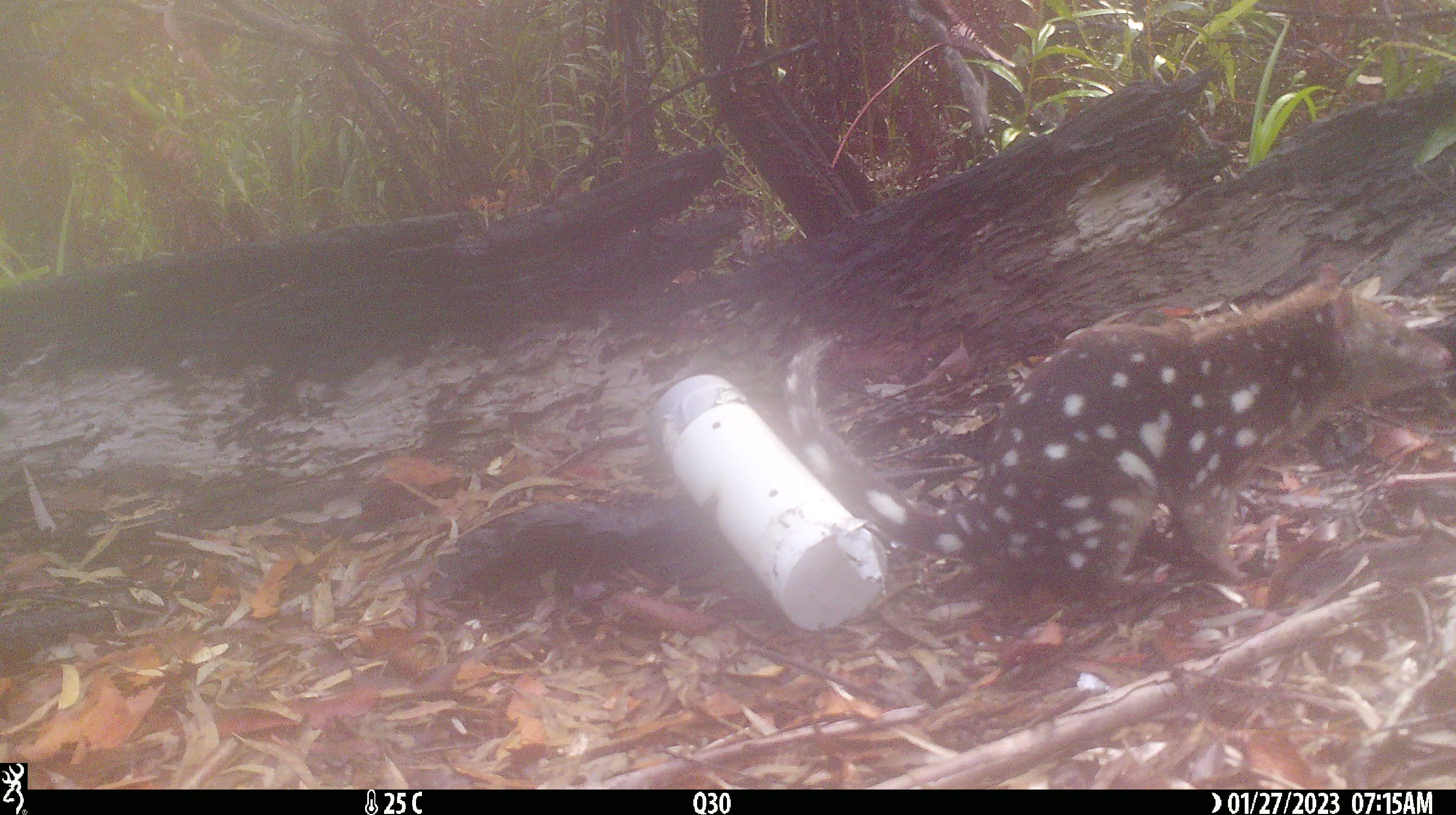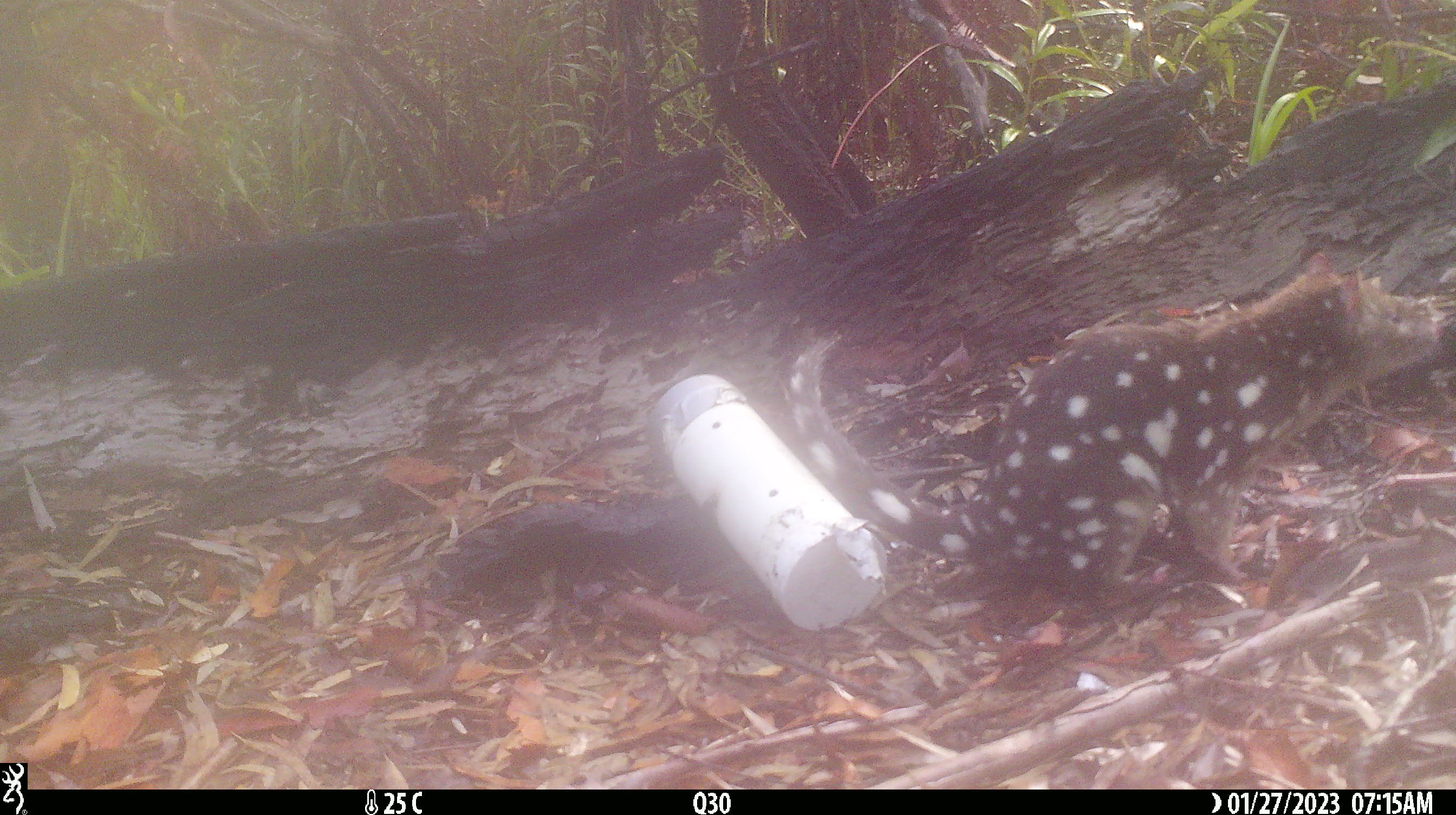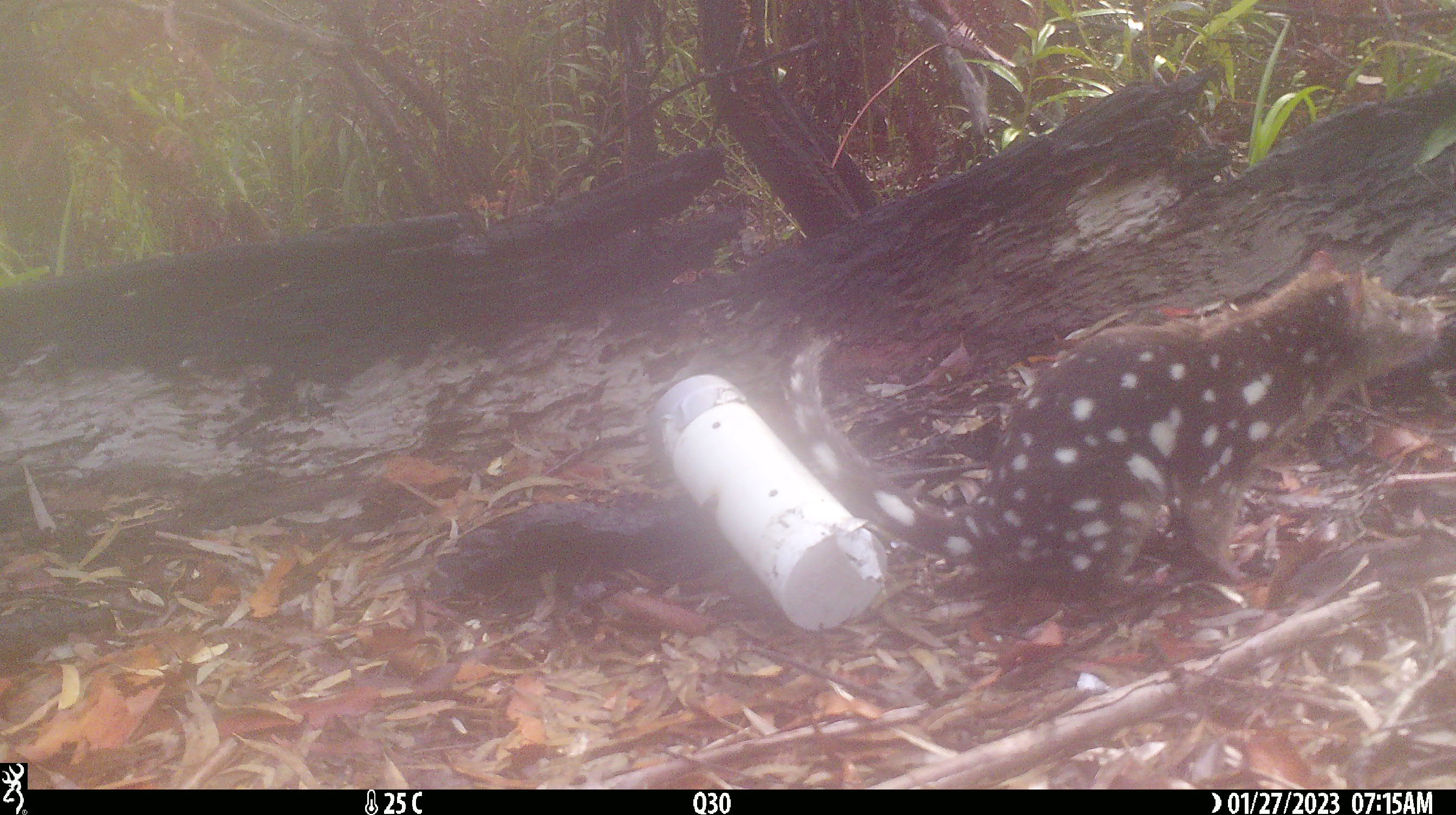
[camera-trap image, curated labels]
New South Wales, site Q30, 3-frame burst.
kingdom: Animalia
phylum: Chordata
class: Mammalia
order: Dasyuromorphia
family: Dasyuridae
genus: Dasyurus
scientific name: Dasyurus maculatus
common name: spotted-tailed quoll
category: quoll